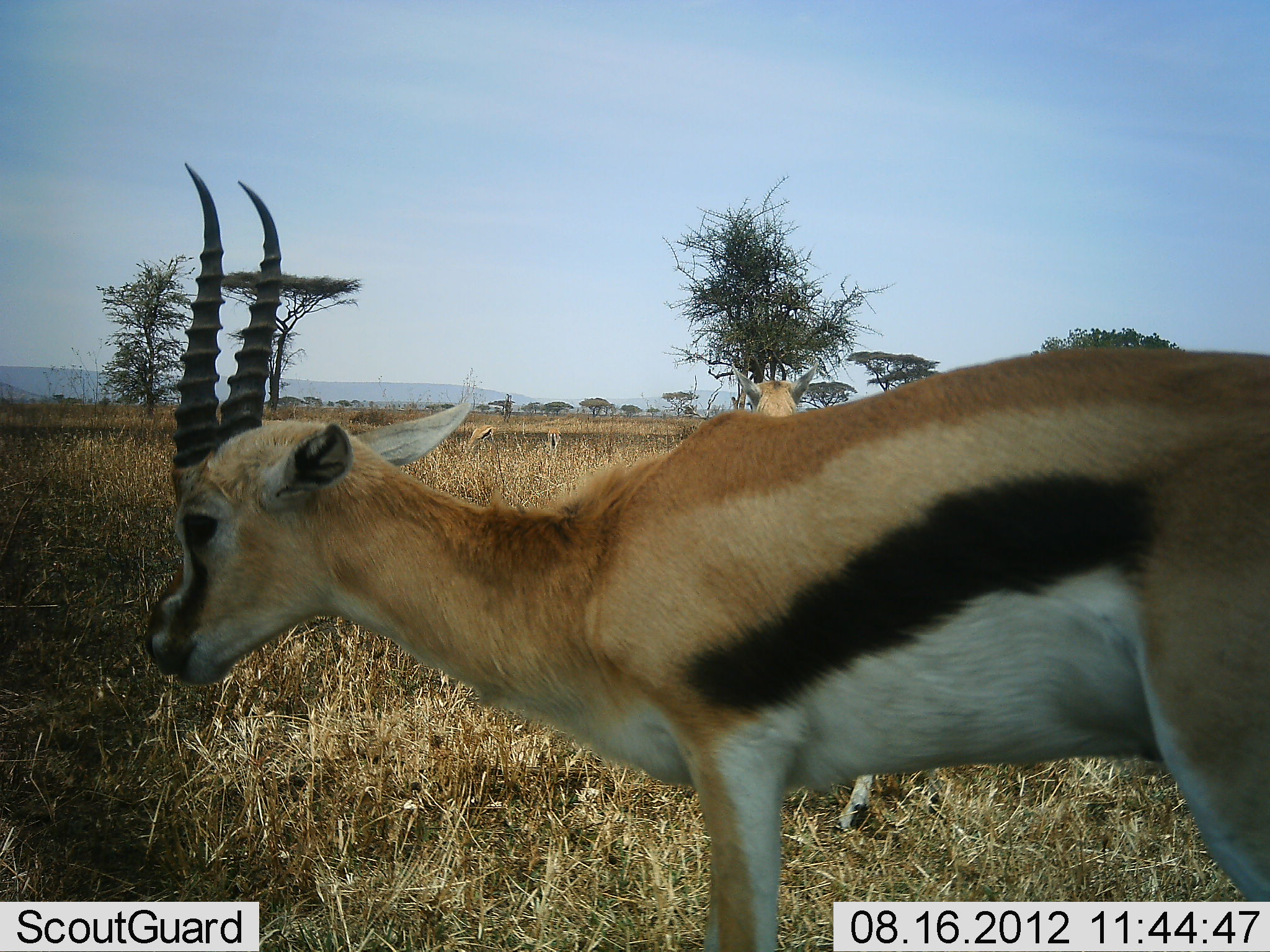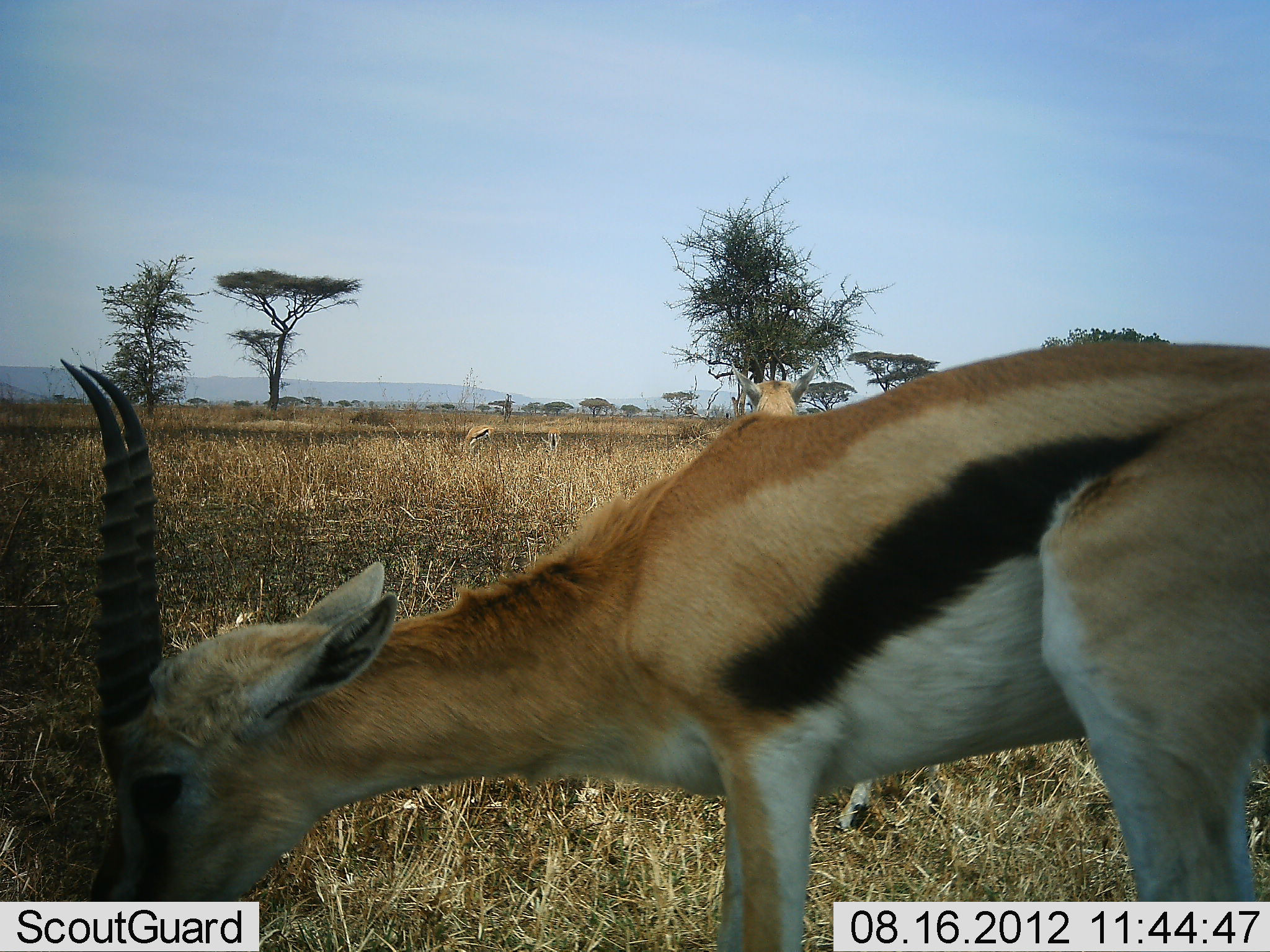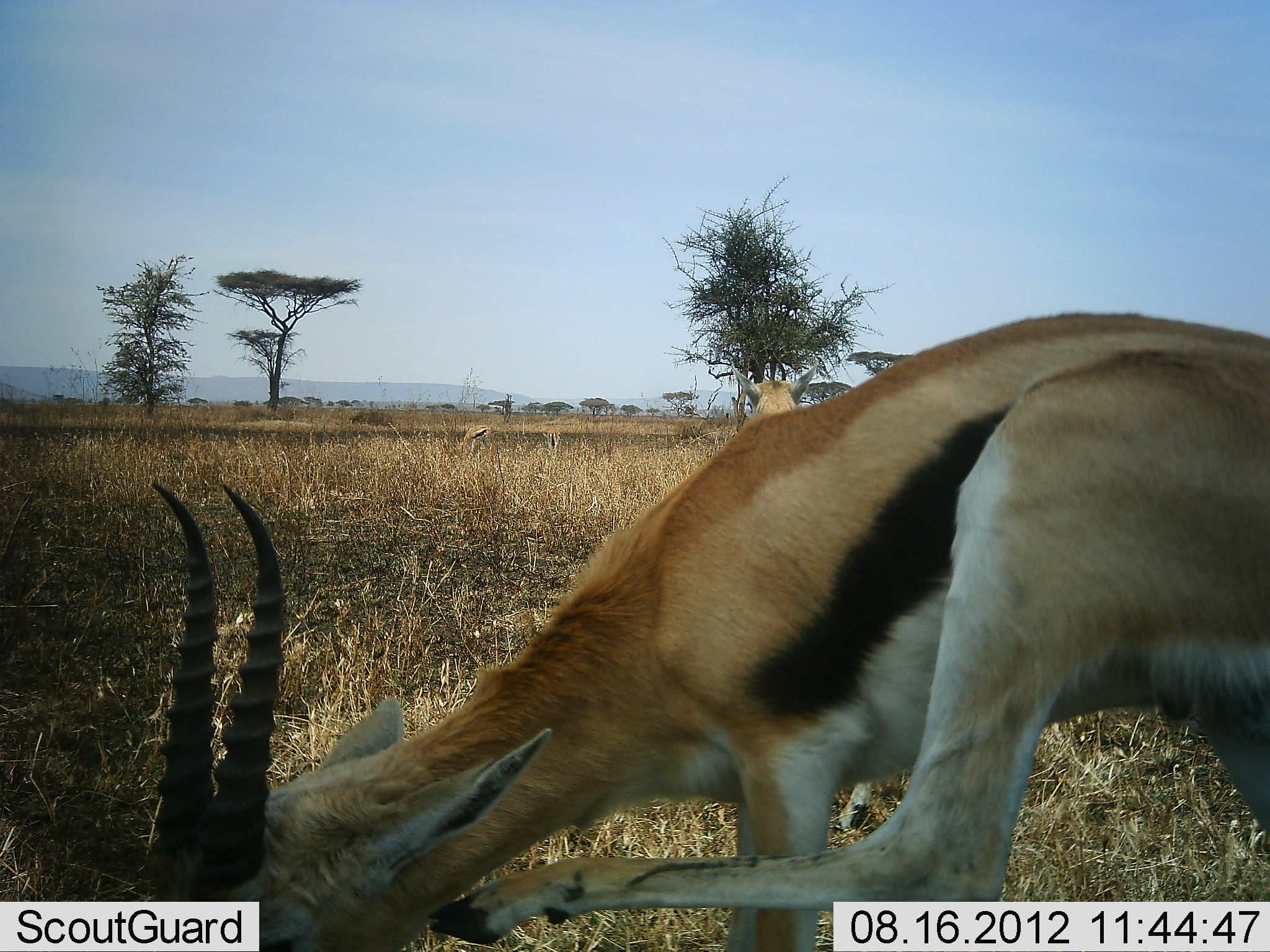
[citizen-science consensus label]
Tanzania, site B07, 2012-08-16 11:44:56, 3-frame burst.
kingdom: Animalia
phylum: Chordata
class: Mammalia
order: Artiodactyla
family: Bovidae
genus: Eudorcas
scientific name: Eudorcas thomsonii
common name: thomson's gazelle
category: gazellethomsons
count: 2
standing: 60%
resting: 0%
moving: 0%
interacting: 10%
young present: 0%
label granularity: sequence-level